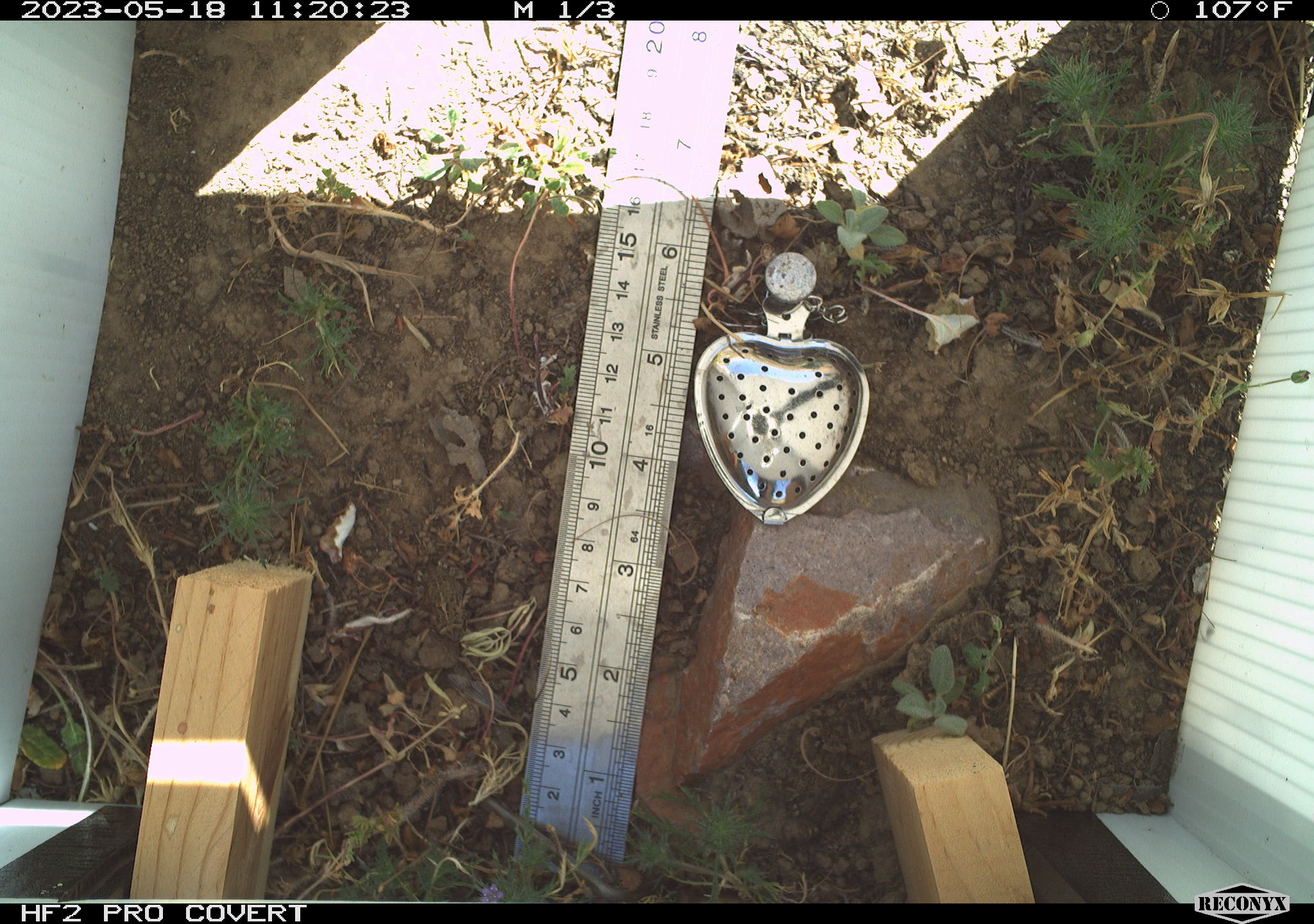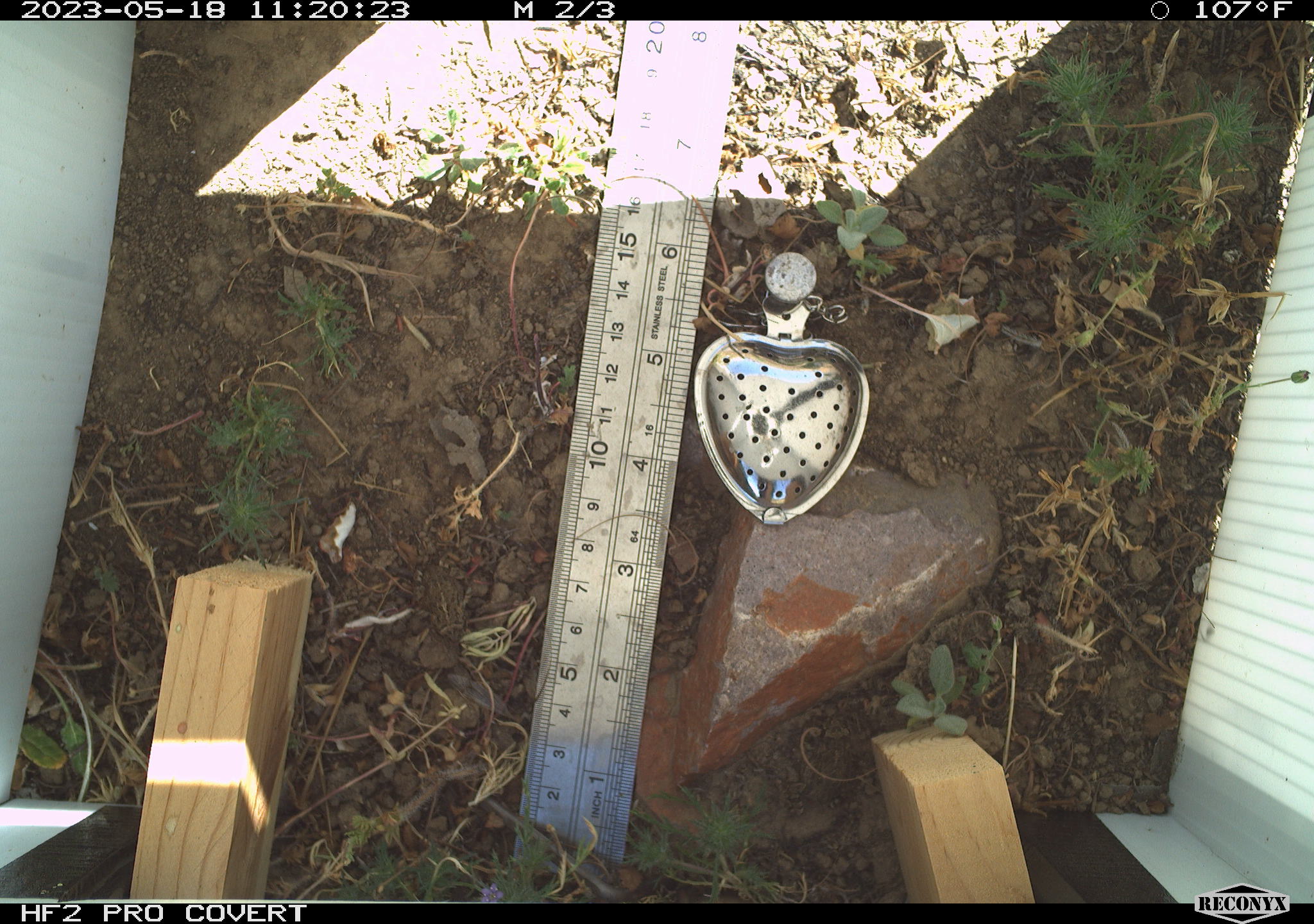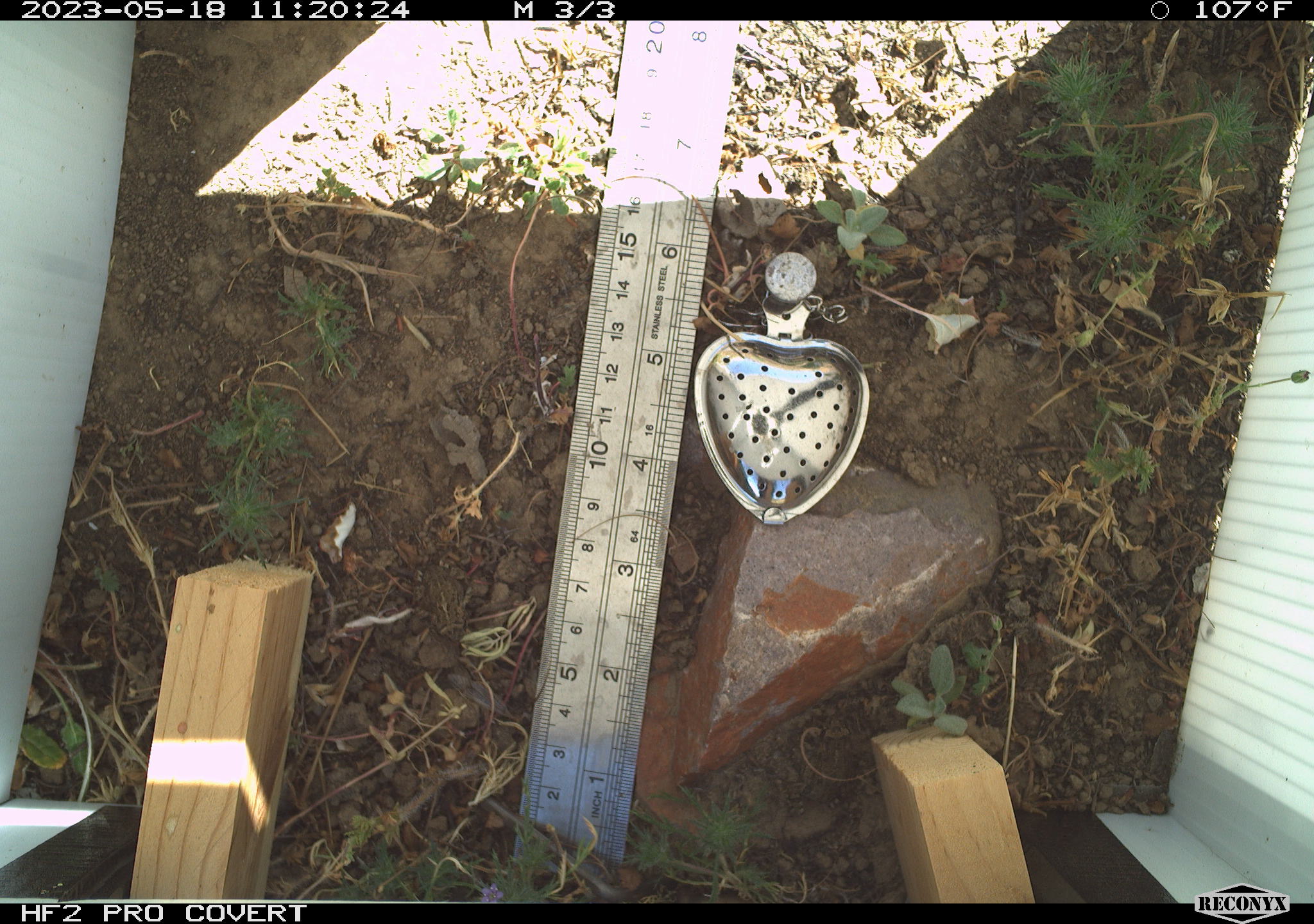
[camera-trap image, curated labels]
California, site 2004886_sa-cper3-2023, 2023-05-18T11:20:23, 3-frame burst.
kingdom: Animalia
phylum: Chordata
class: Amphibia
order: Anura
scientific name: Anura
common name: frogs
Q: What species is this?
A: Frogs (Anura).